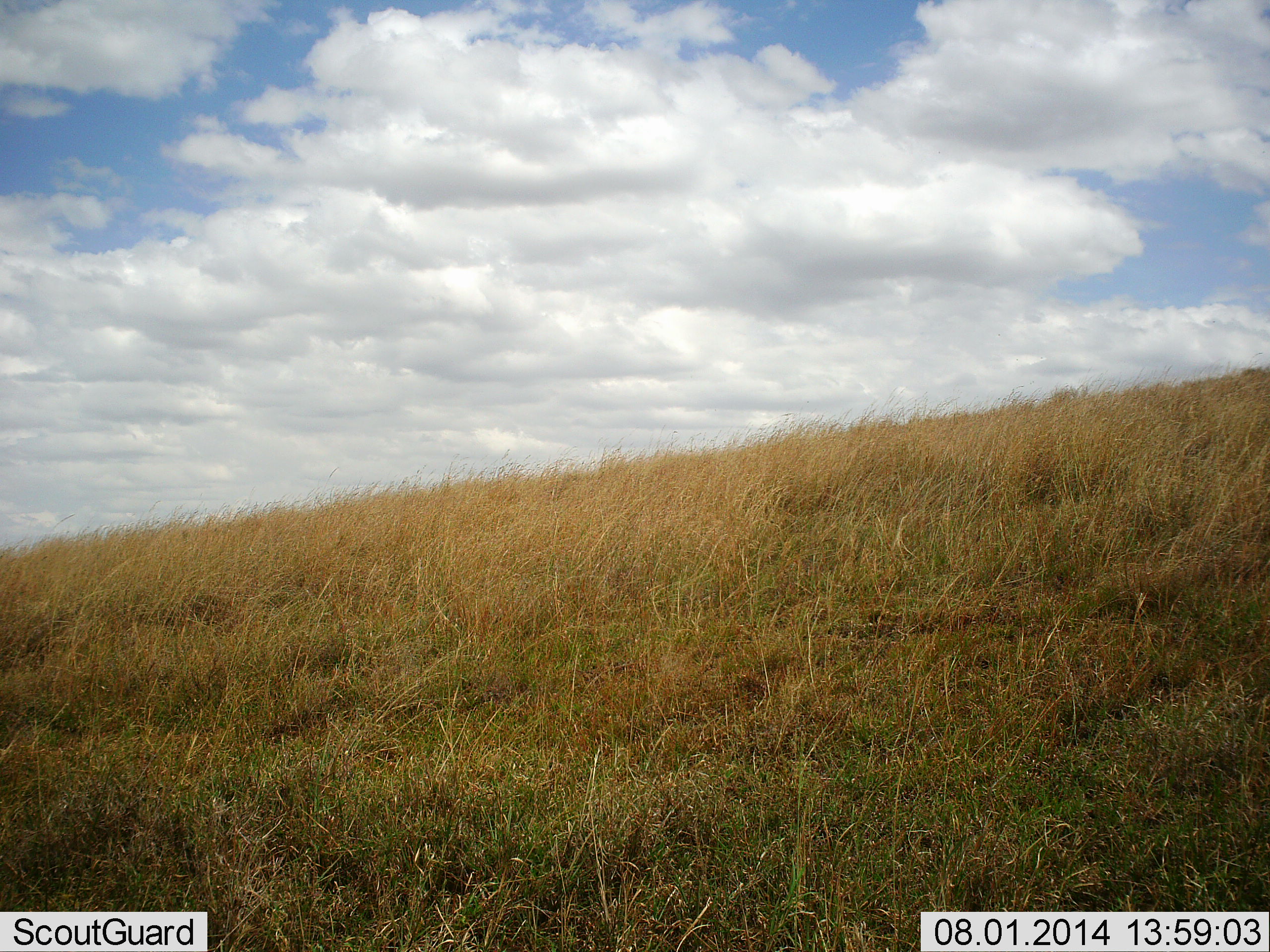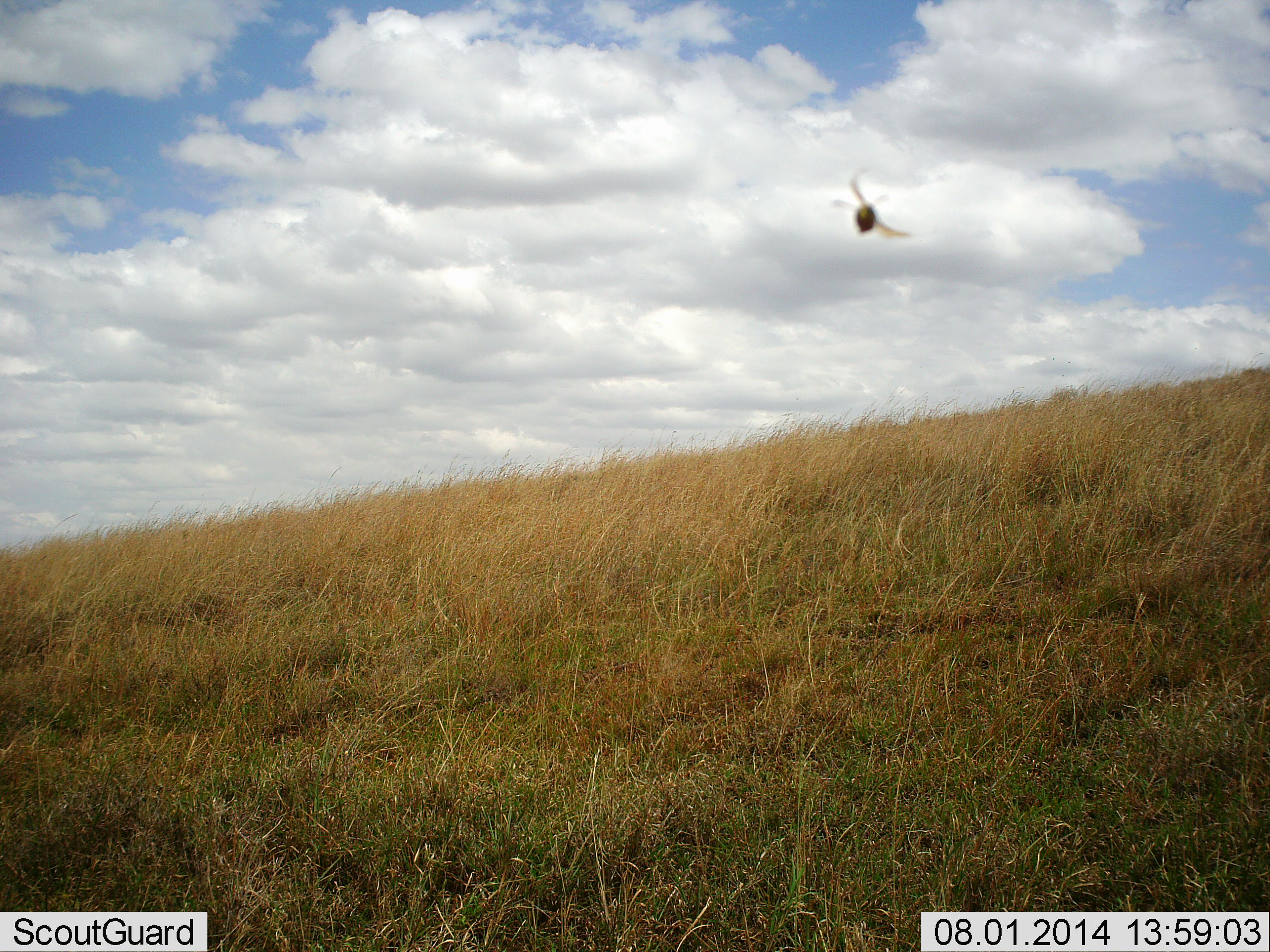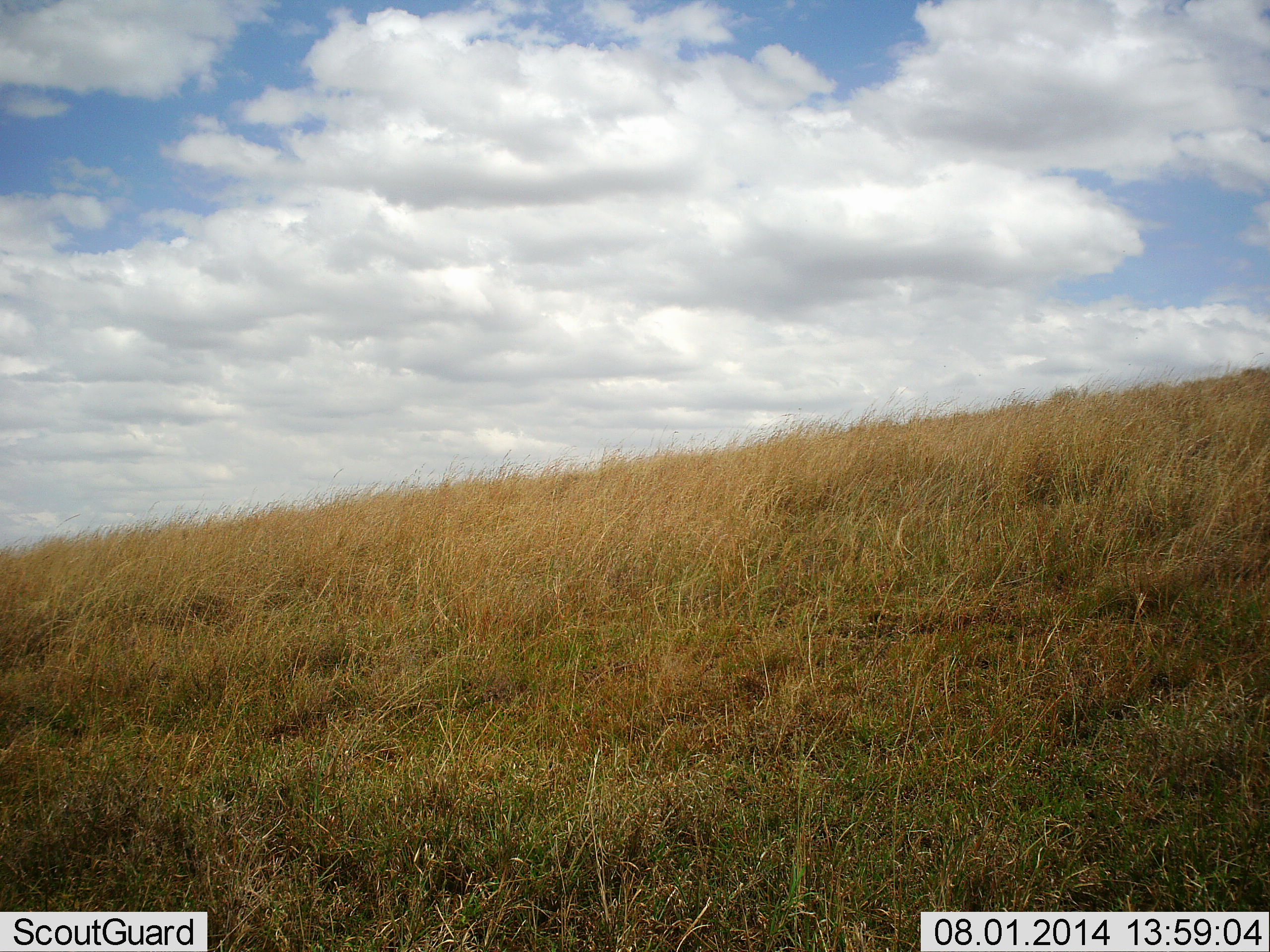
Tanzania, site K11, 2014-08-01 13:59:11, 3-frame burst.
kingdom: Animalia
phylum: Arthropoda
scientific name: Arthropoda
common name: arthropods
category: insectspider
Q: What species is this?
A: Insectspider (arthropods) (Arthropoda).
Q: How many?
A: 1.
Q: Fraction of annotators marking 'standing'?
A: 8%.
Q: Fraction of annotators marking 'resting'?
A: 0%.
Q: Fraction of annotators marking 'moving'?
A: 92%.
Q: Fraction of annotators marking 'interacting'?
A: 0%.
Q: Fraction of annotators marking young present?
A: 0%.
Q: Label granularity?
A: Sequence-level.